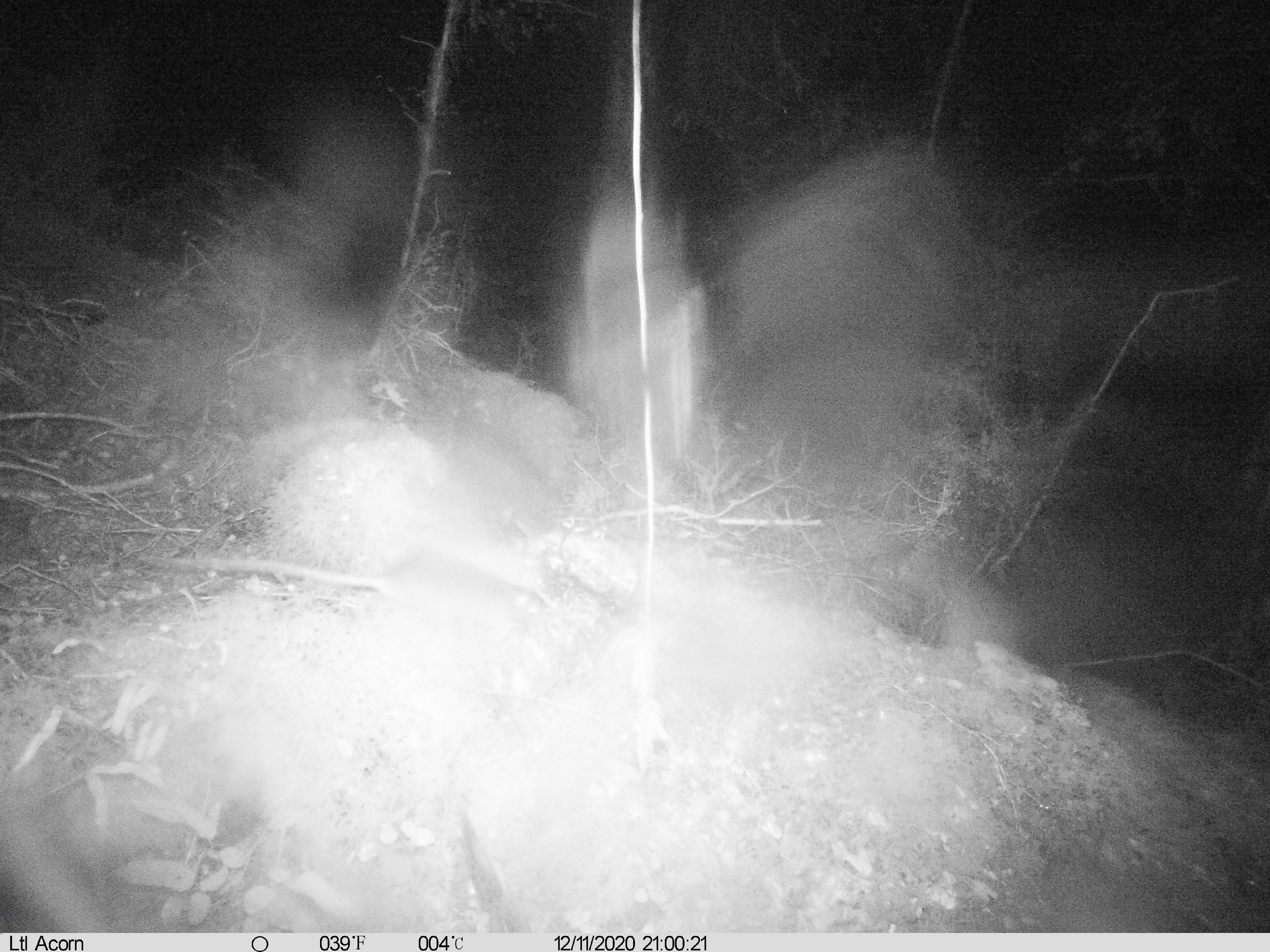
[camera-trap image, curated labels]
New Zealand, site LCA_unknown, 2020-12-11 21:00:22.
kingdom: Animalia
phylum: Chordata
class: Mammalia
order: Rodentia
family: Muridae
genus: Rattus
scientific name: Rattus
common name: rat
Rat (Rattus).